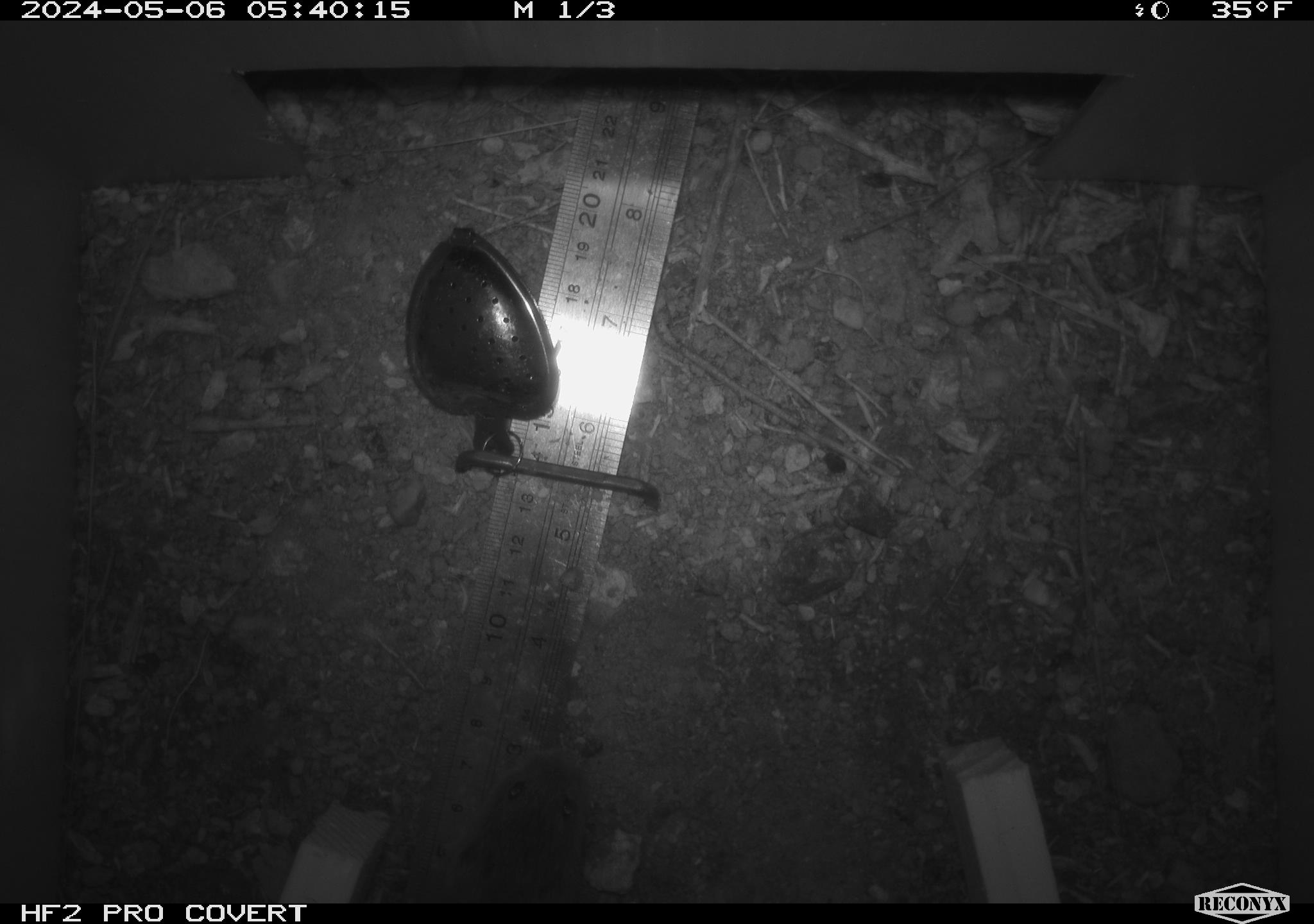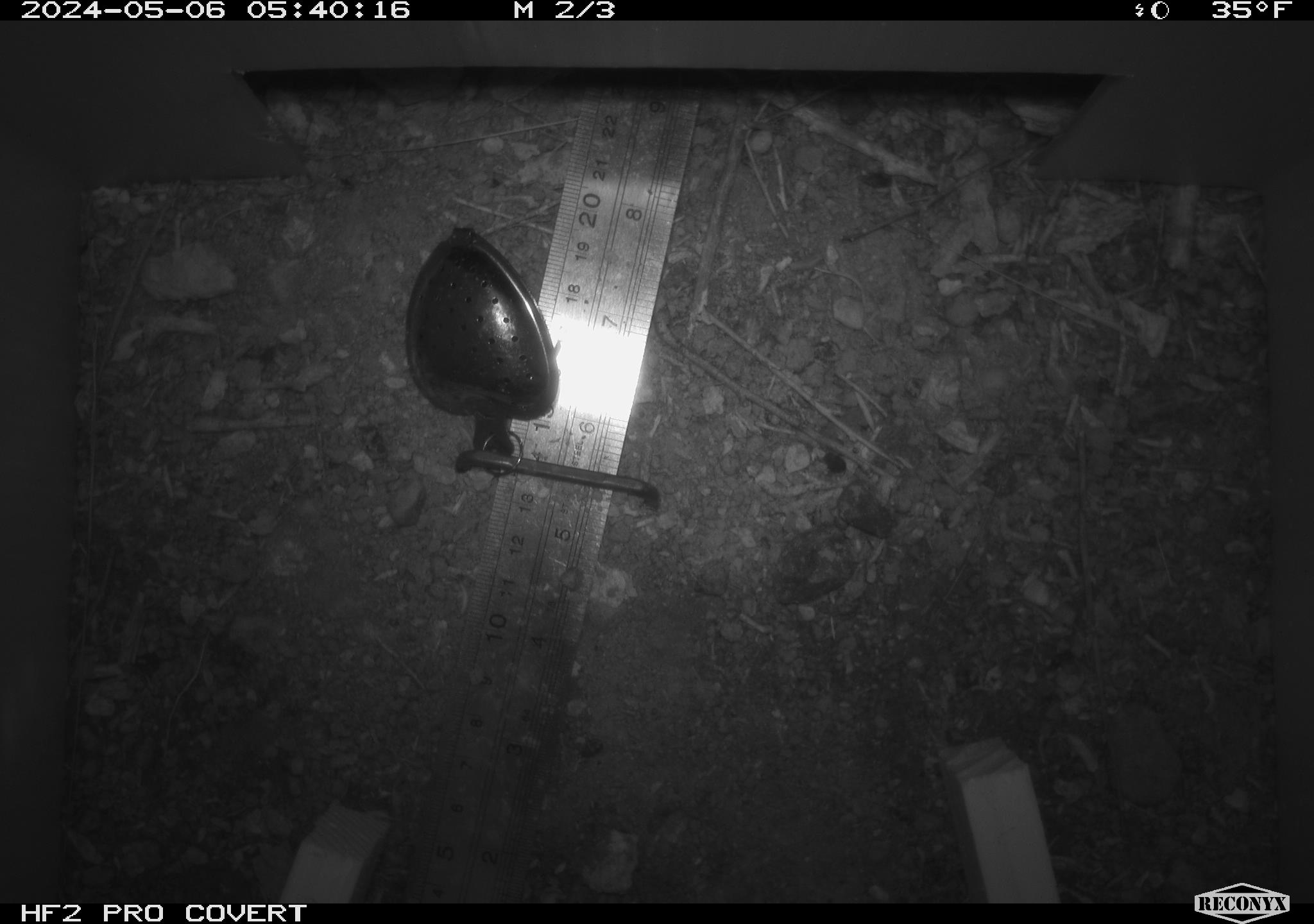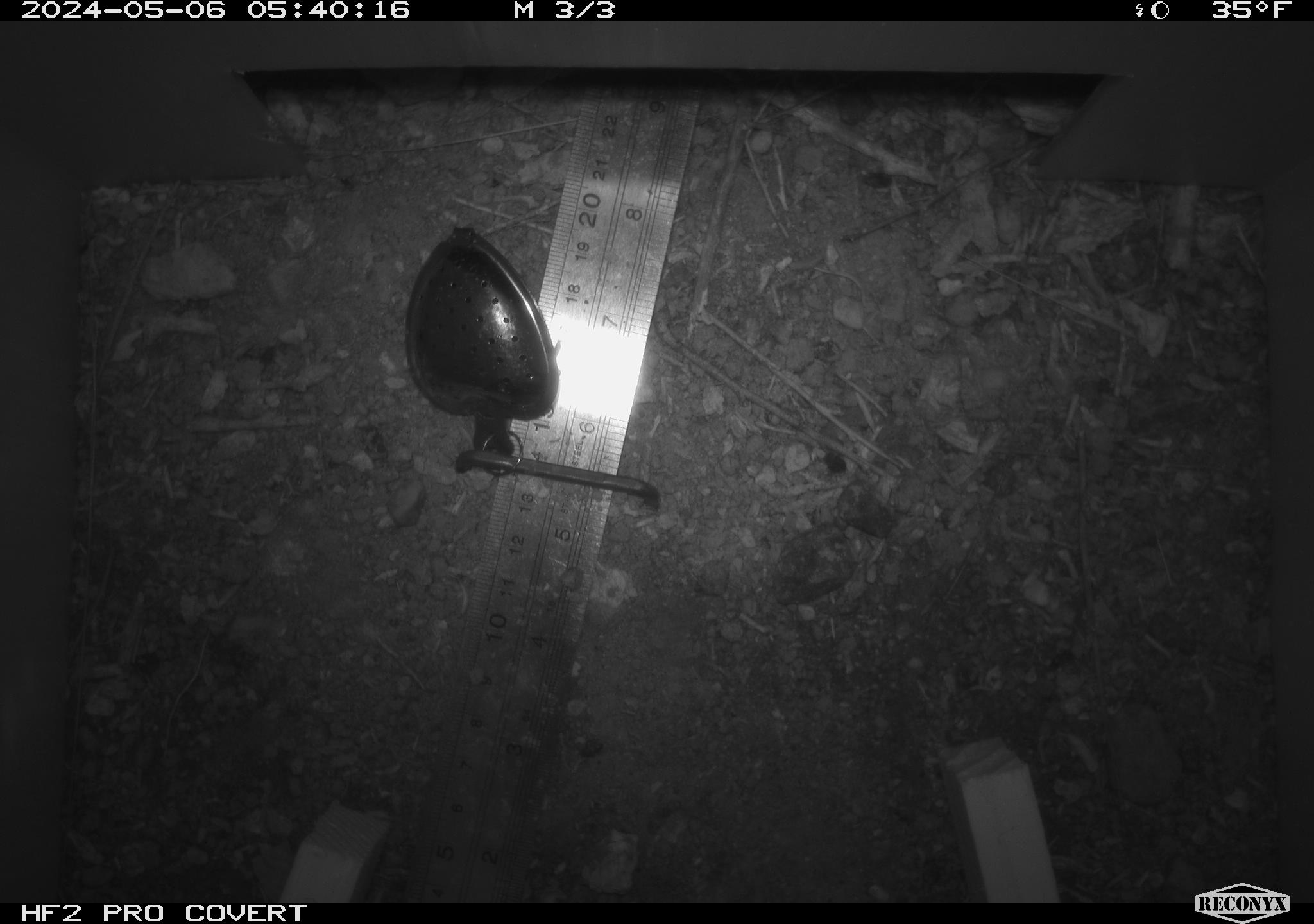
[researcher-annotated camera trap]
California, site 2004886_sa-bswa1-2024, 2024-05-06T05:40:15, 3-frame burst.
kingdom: Animalia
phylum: Chordata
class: Mammalia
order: Rodentia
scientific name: Rodentia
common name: mouse species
Mouse species (Rodentia).